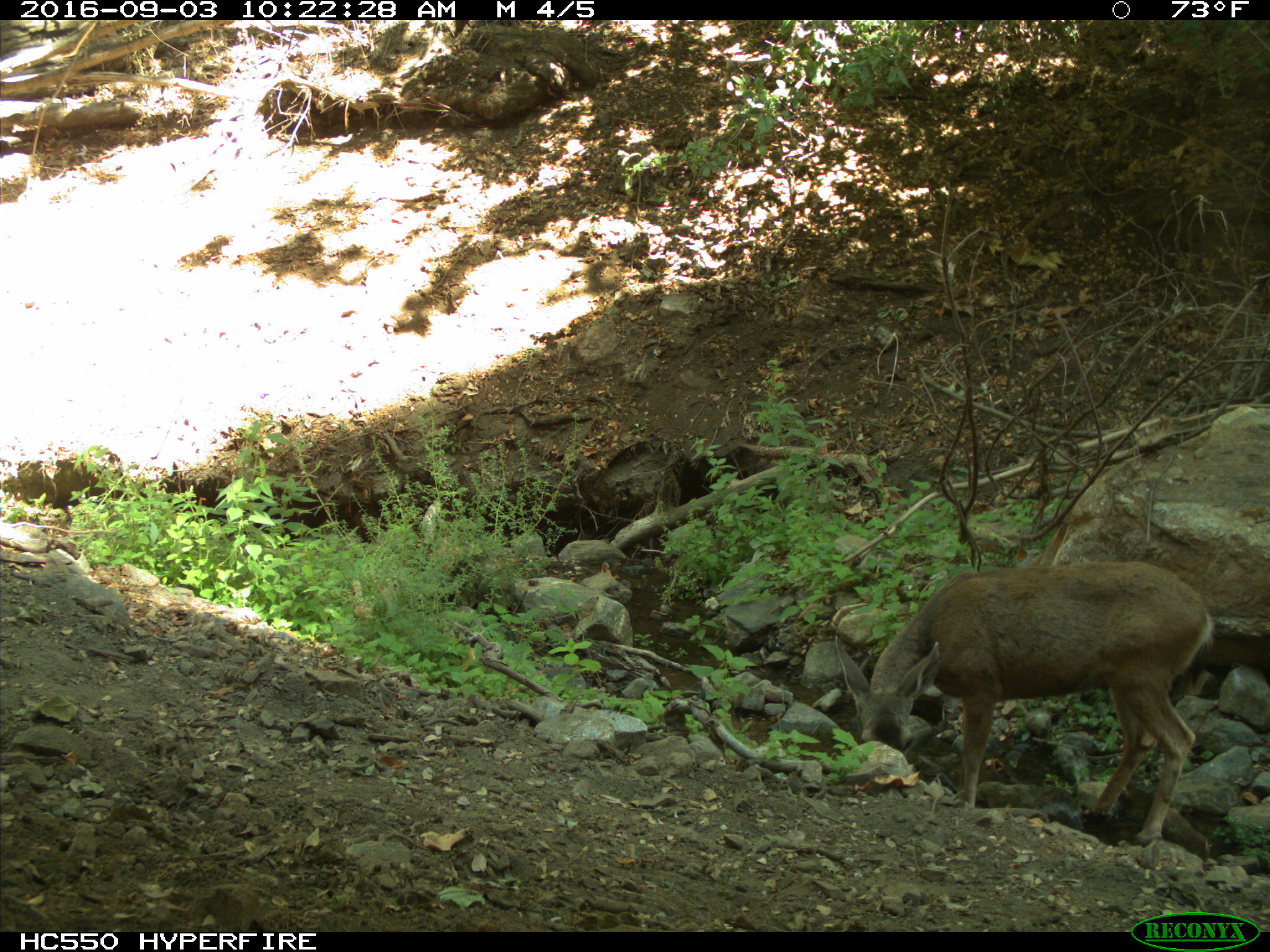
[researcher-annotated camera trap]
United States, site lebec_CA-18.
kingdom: Animalia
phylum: Chordata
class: Mammalia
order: Artiodactyla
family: Cervidae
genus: Odocoileus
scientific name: Odocoileus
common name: deer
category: unidentified deer